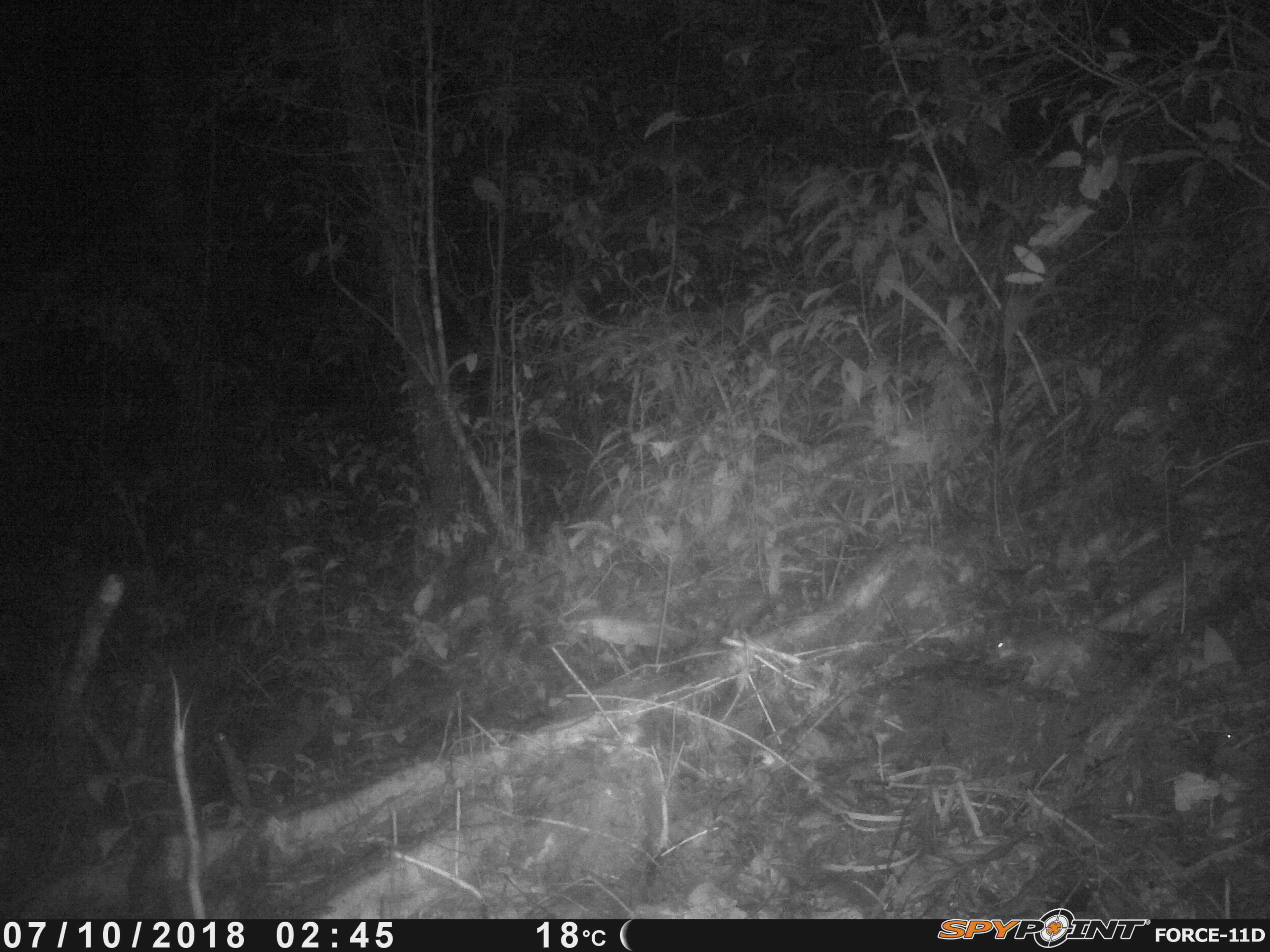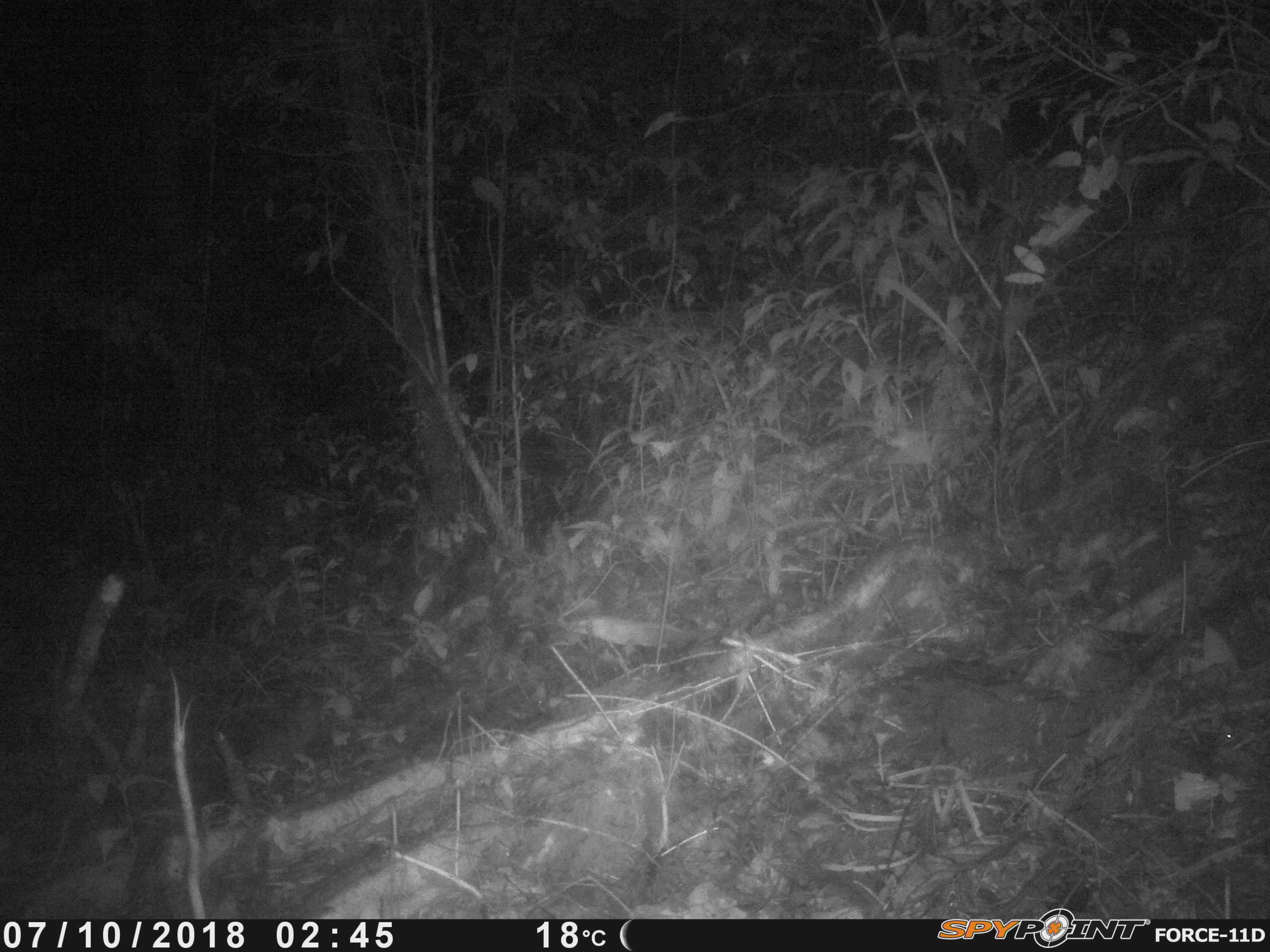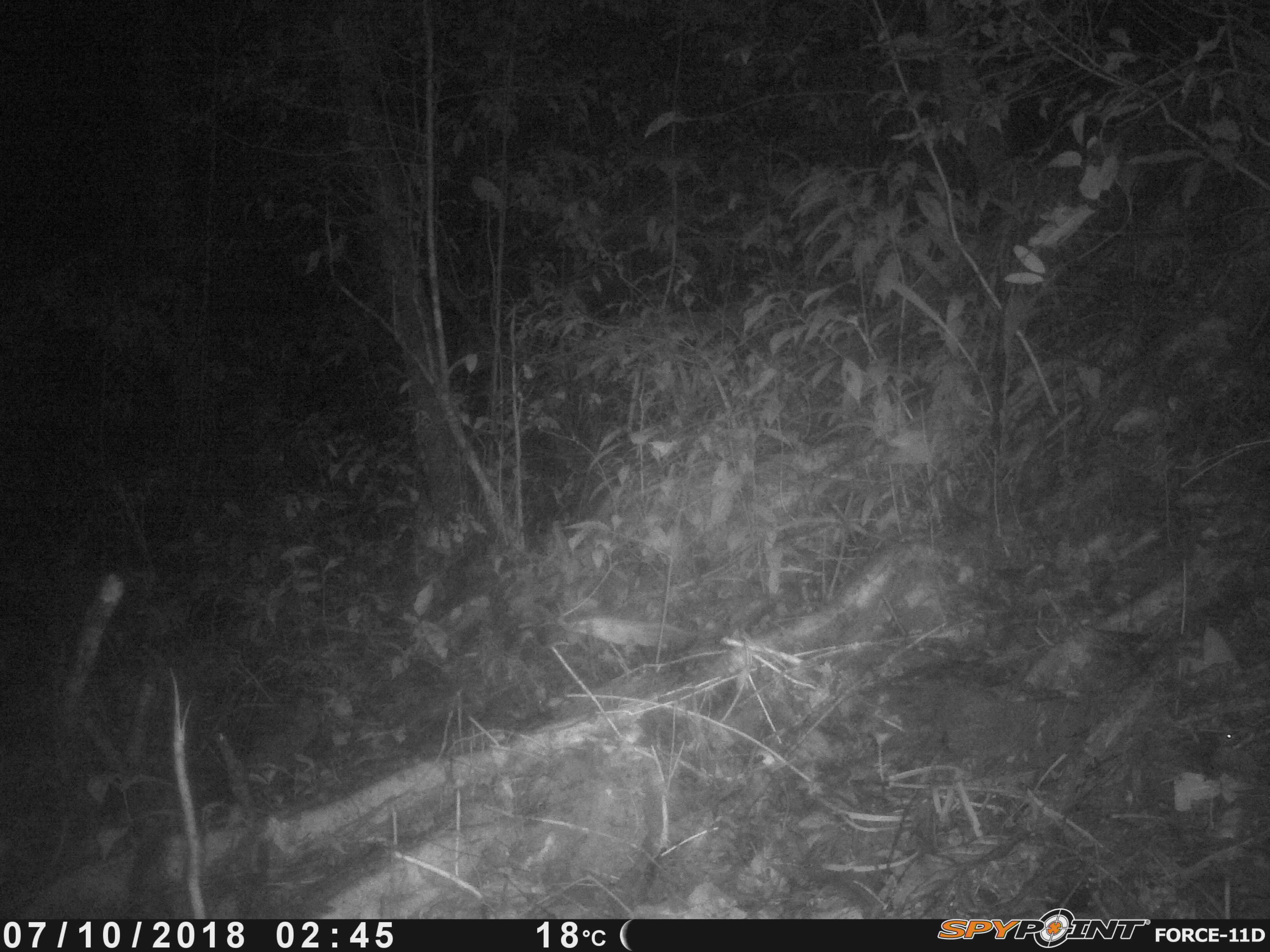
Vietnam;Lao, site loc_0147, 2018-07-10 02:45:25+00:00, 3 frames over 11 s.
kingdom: Animalia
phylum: Chordata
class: Mammalia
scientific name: Mammalia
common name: mammal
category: unidentified small mammal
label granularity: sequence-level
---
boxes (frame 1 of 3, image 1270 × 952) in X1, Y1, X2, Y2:
unidentified small mammal: 985, 621, 1163, 694